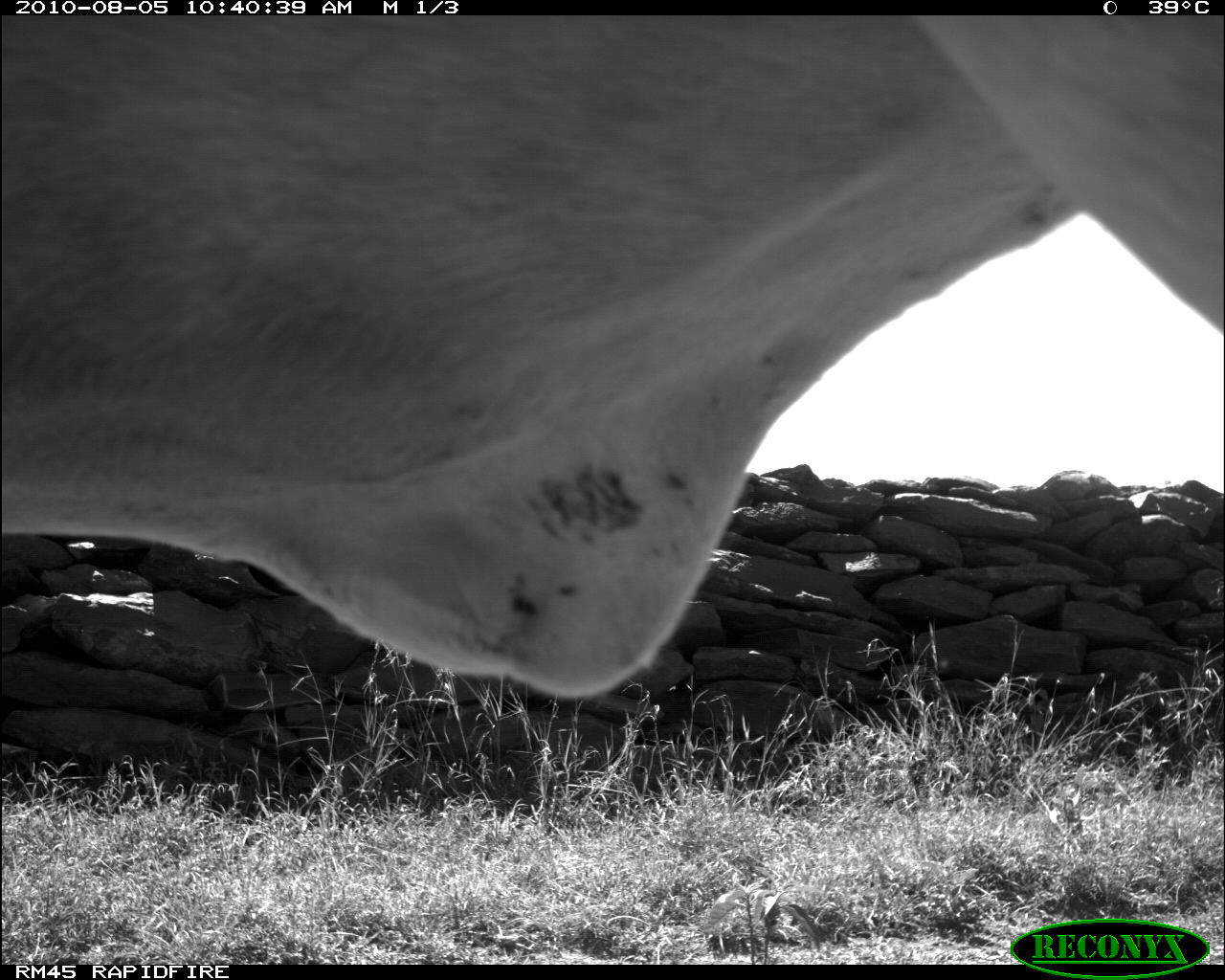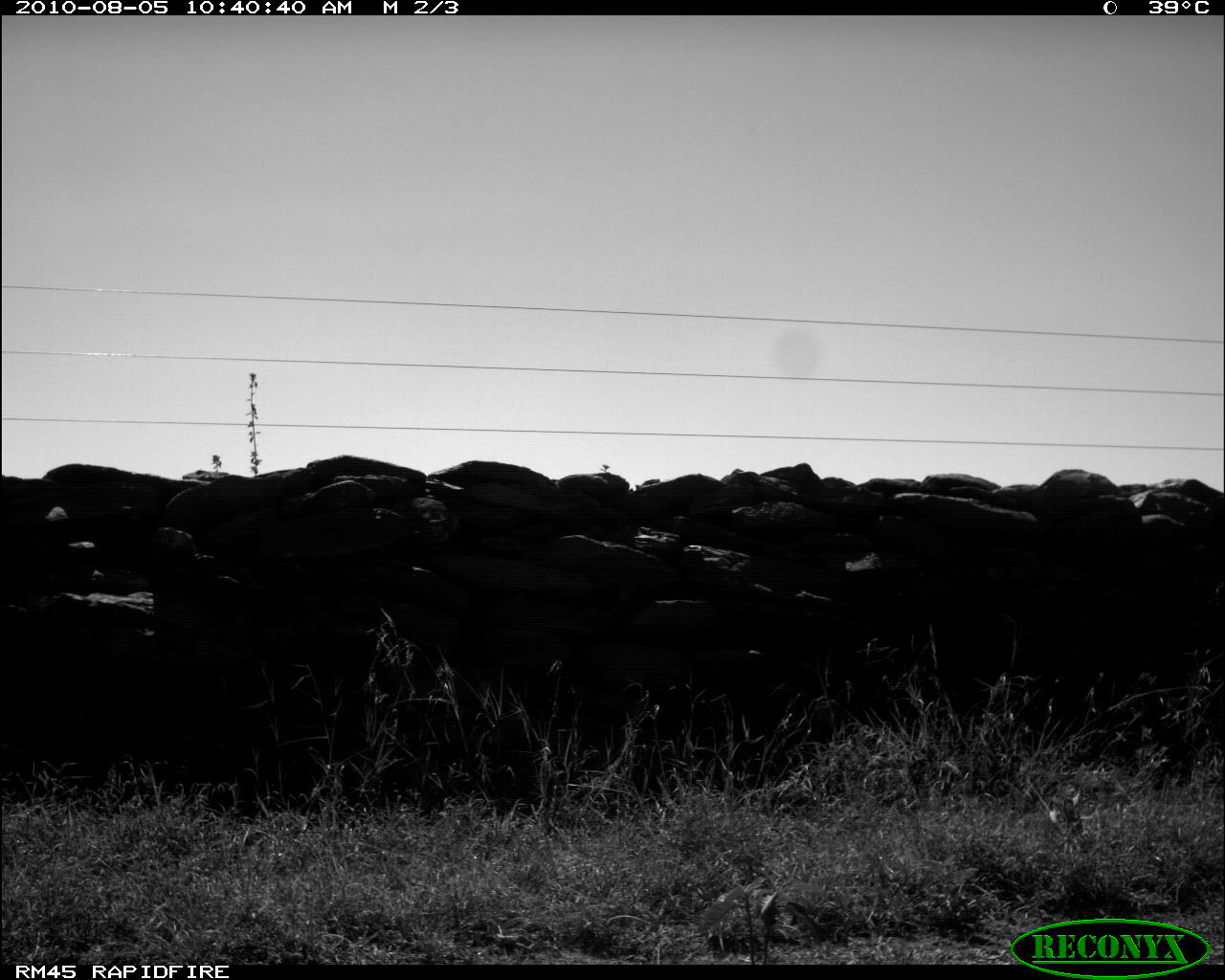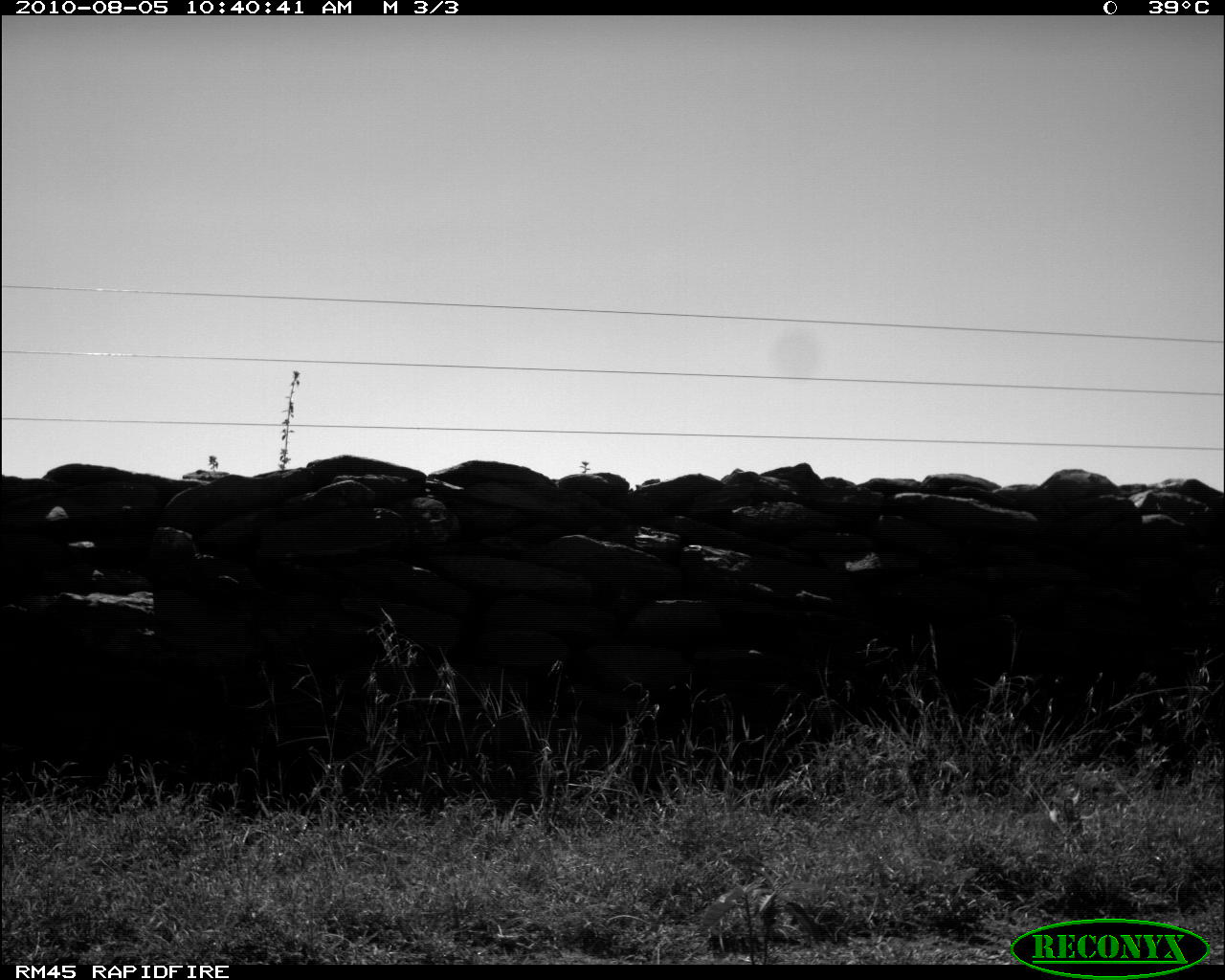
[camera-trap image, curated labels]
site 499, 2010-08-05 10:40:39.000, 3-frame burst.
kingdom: Animalia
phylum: Chordata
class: Mammalia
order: Artiodactyla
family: Bovidae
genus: Tragelaphus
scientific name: Tragelaphus oryx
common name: eland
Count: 1.